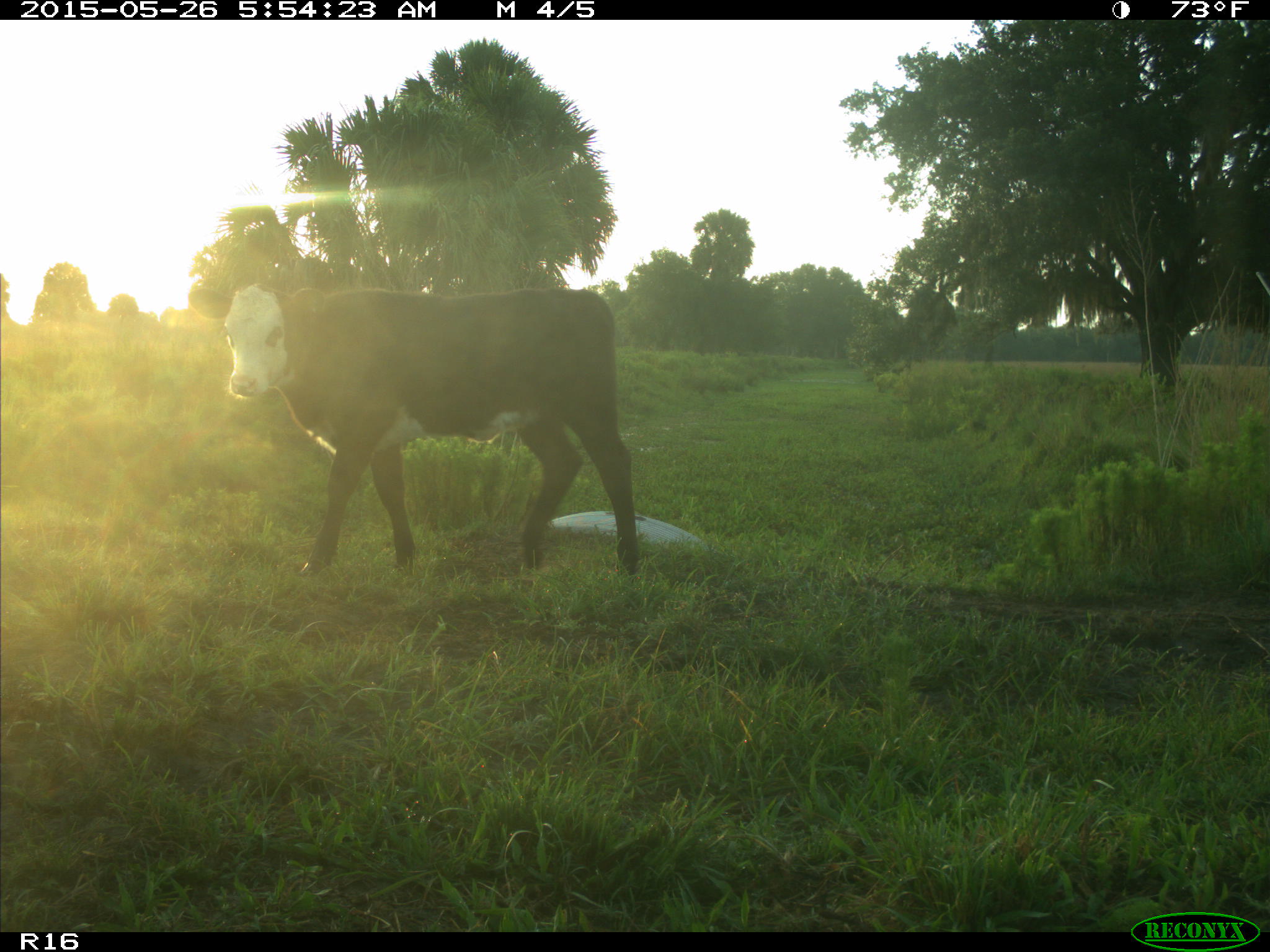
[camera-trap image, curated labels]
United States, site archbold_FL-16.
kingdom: Animalia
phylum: Chordata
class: Mammalia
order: Artiodactyla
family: Bovidae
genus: Bos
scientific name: Bos taurus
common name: domestic cow